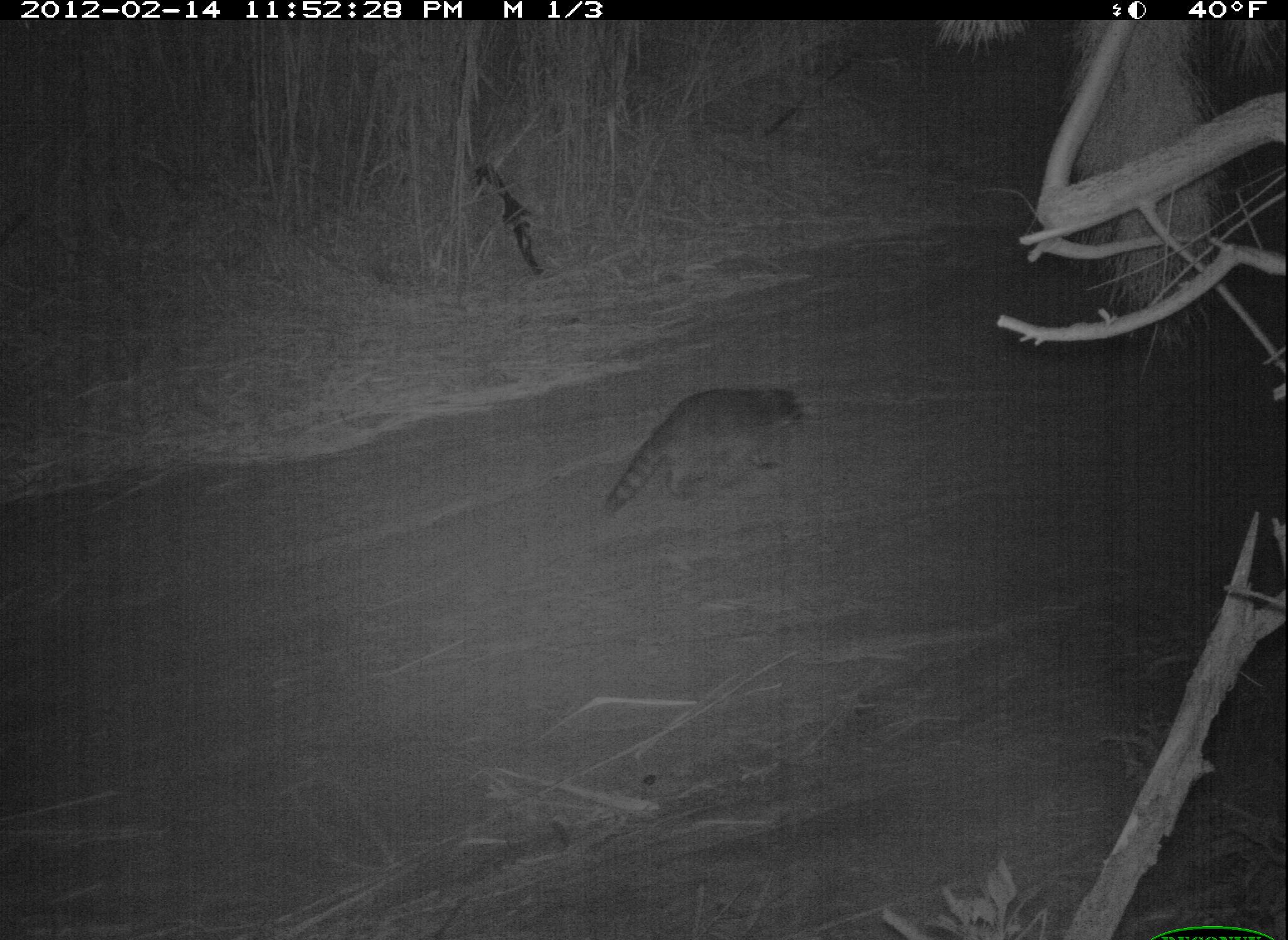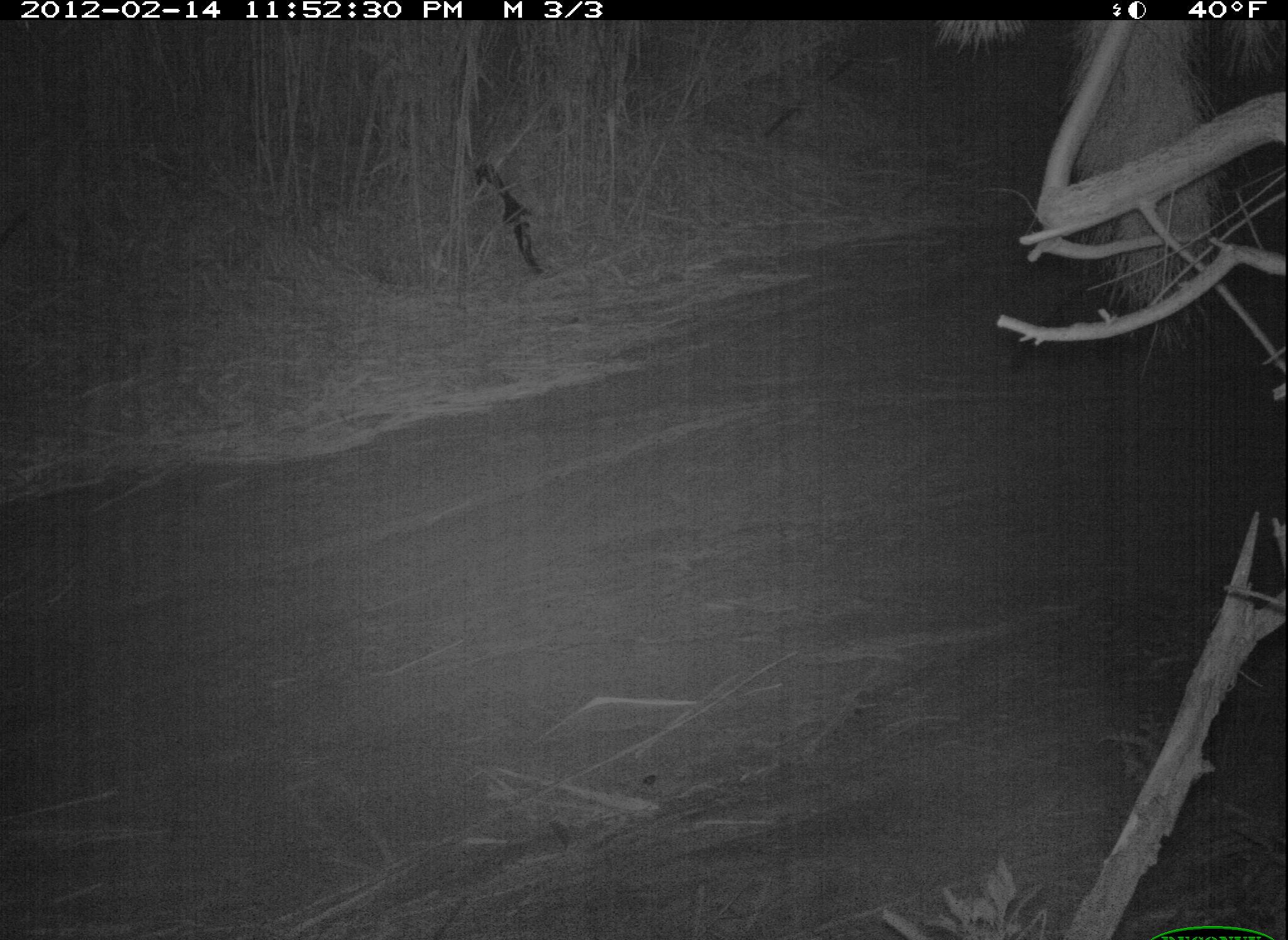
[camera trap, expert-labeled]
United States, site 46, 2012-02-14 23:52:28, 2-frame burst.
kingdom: Animalia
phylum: Chordata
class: Mammalia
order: Carnivora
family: Procyonidae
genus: Procyon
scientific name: Procyon lotor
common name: raccoon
Raccoon (Procyon lotor).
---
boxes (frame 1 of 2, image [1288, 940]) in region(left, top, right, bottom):
raccoon: region(593, 381, 848, 508)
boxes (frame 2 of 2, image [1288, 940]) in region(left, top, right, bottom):
raccoon: region(1019, 296, 1158, 352)